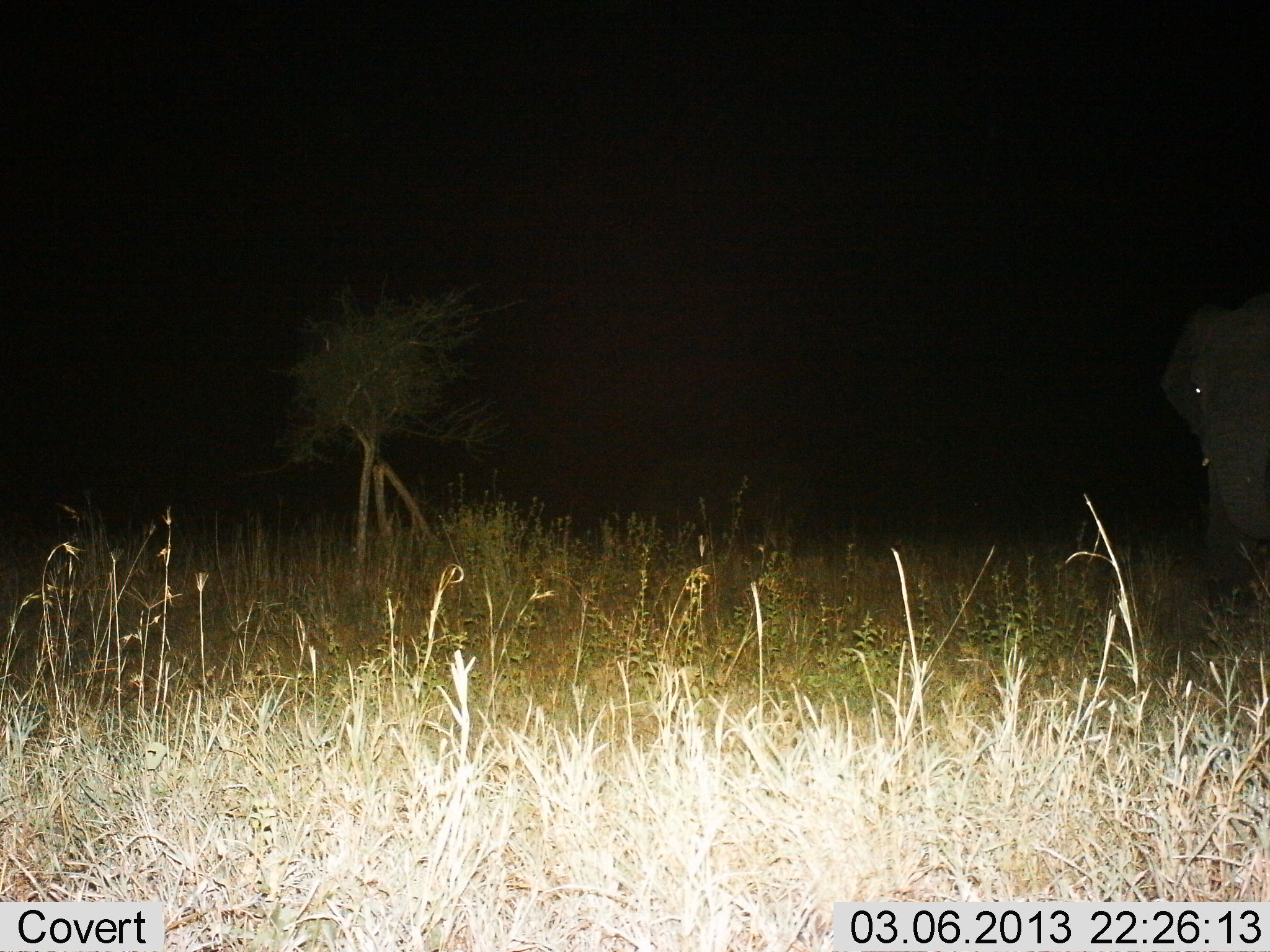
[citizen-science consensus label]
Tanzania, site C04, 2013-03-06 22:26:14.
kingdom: Animalia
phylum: Chordata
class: Mammalia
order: Proboscidea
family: Elephantidae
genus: Loxodonta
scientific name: Loxodonta africana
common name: african bush elephant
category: elephant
Elephant (african bush elephant) (Loxodonta africana), count 1. Behavior (volunteer vote fractions): standing 56%, resting 0%, moving 44%, interacting 0%. Young present (vote fraction): 0%. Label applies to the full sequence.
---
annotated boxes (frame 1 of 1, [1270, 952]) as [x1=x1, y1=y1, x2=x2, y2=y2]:
animal: [x1=1158, y1=294, x2=1270, y2=616]